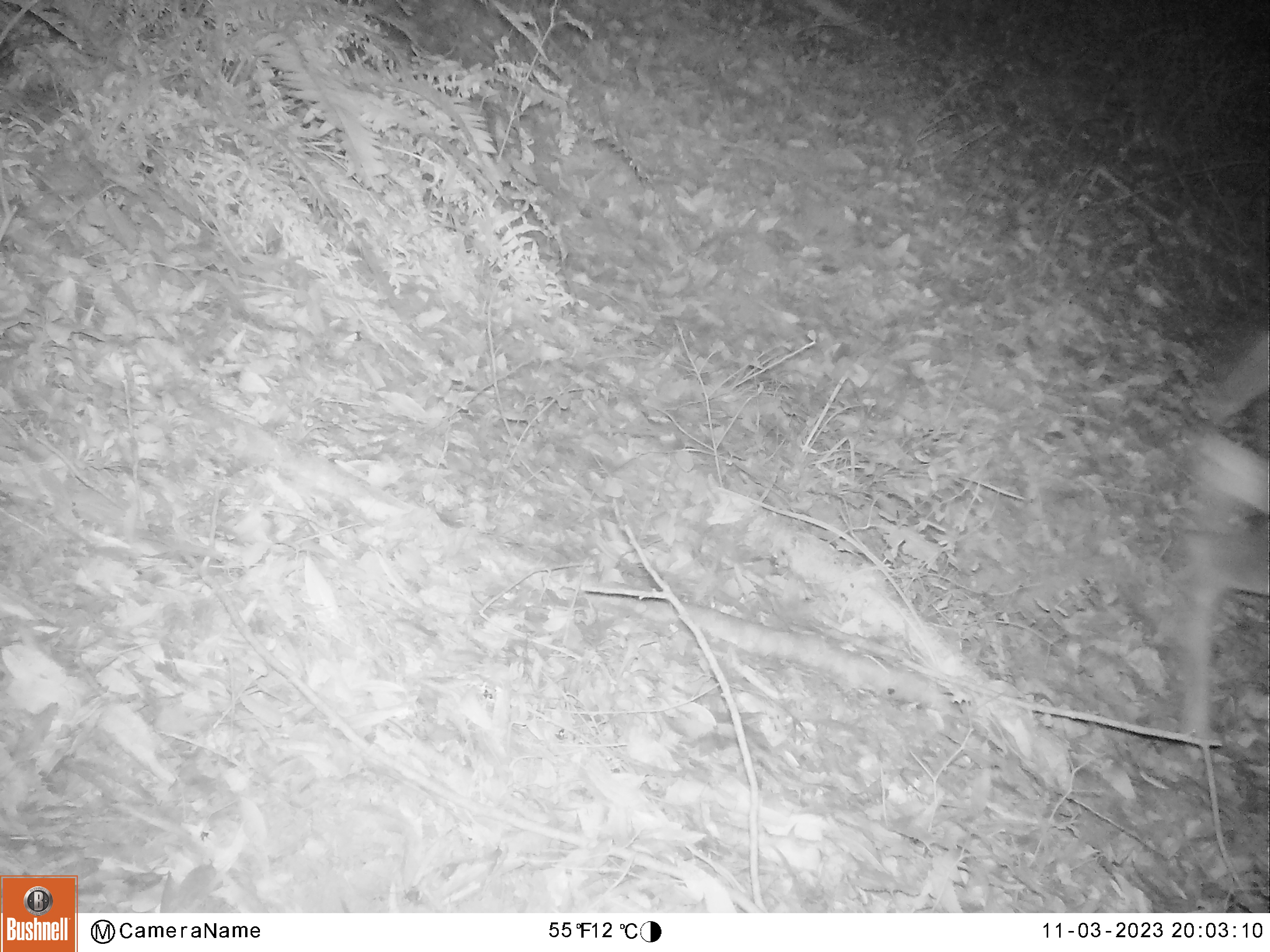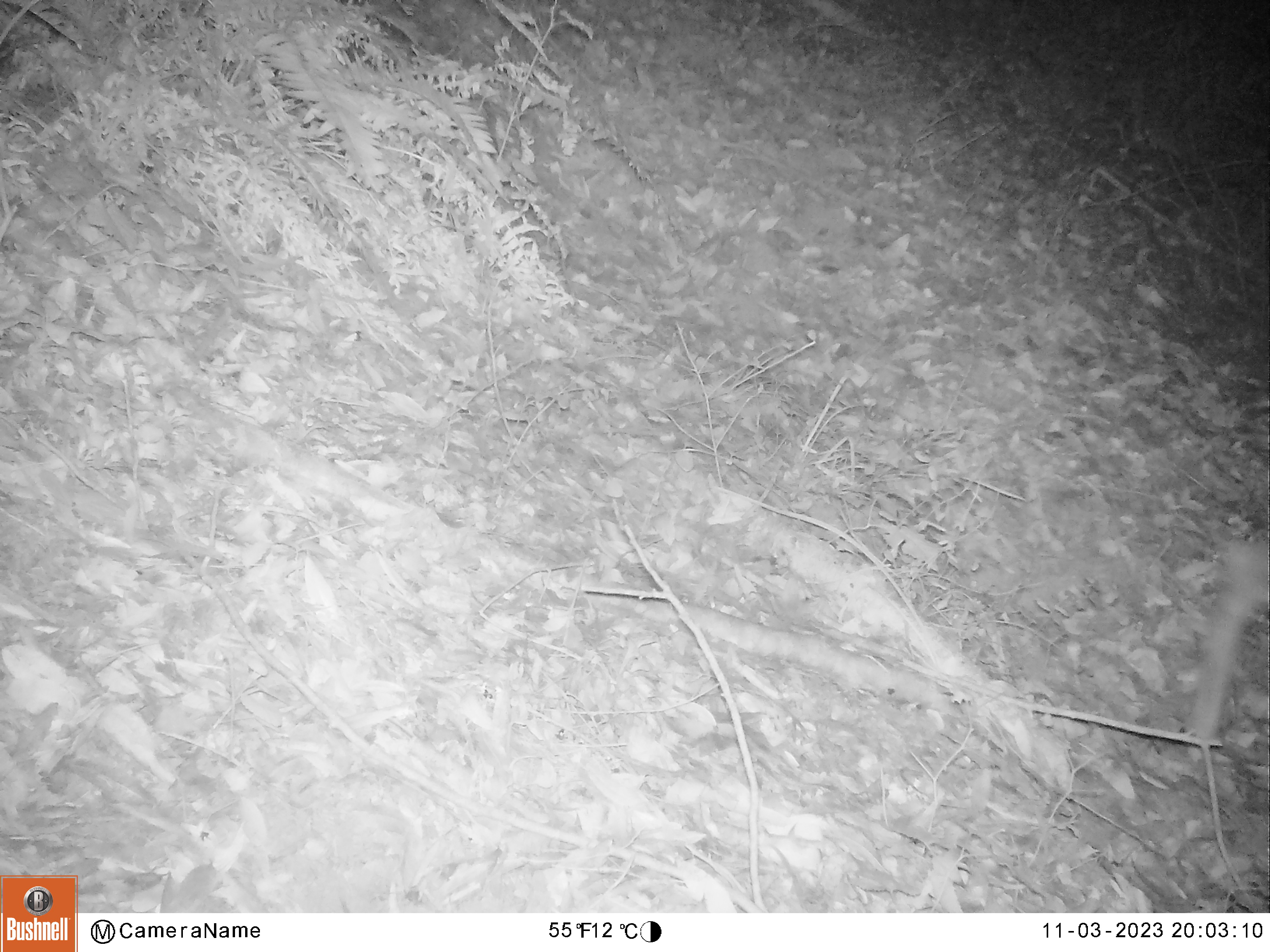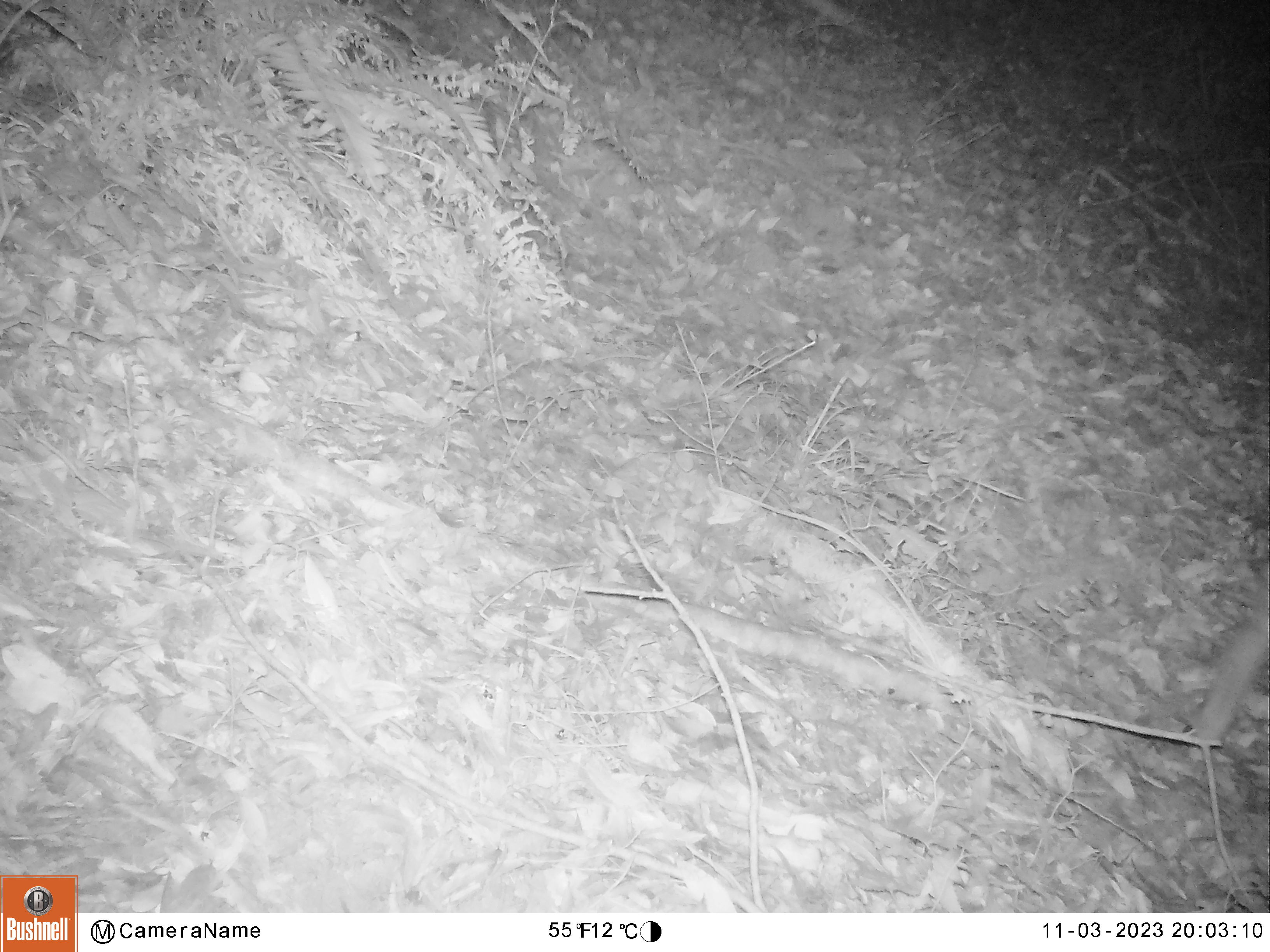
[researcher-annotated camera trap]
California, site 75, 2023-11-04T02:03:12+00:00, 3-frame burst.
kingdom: Animalia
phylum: Chordata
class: Mammalia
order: Artiodactyla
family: Cervidae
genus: Odocoileus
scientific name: Odocoileus hemionus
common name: mule deer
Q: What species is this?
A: Mule deer (Odocoileus hemionus).